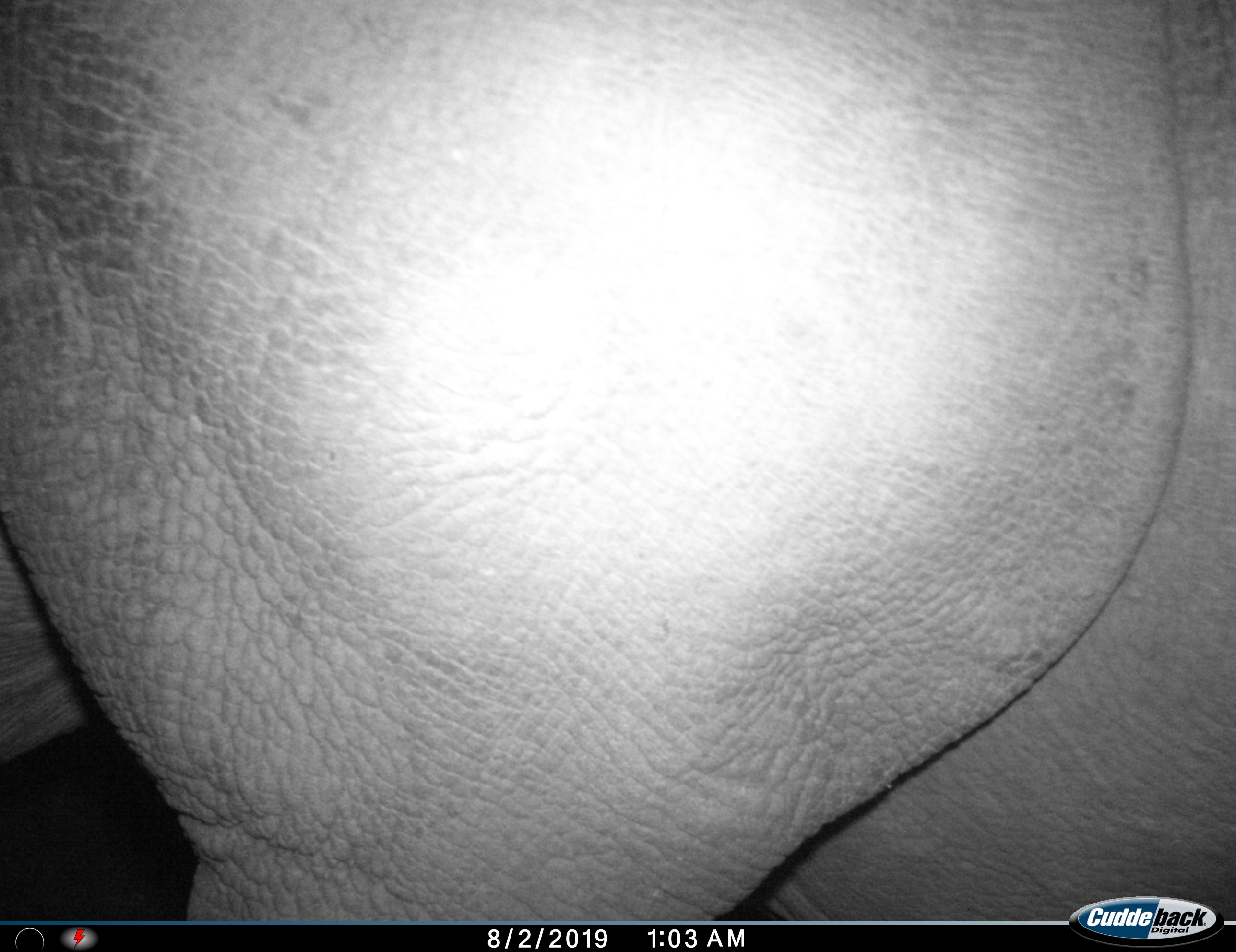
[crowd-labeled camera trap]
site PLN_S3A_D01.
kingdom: Animalia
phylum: Chordata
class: Mammalia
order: Perissodactyla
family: Rhinocerotidae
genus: Ceratotherium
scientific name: Ceratotherium simum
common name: white rhinoceros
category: rhinoceroswhite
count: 1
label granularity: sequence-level